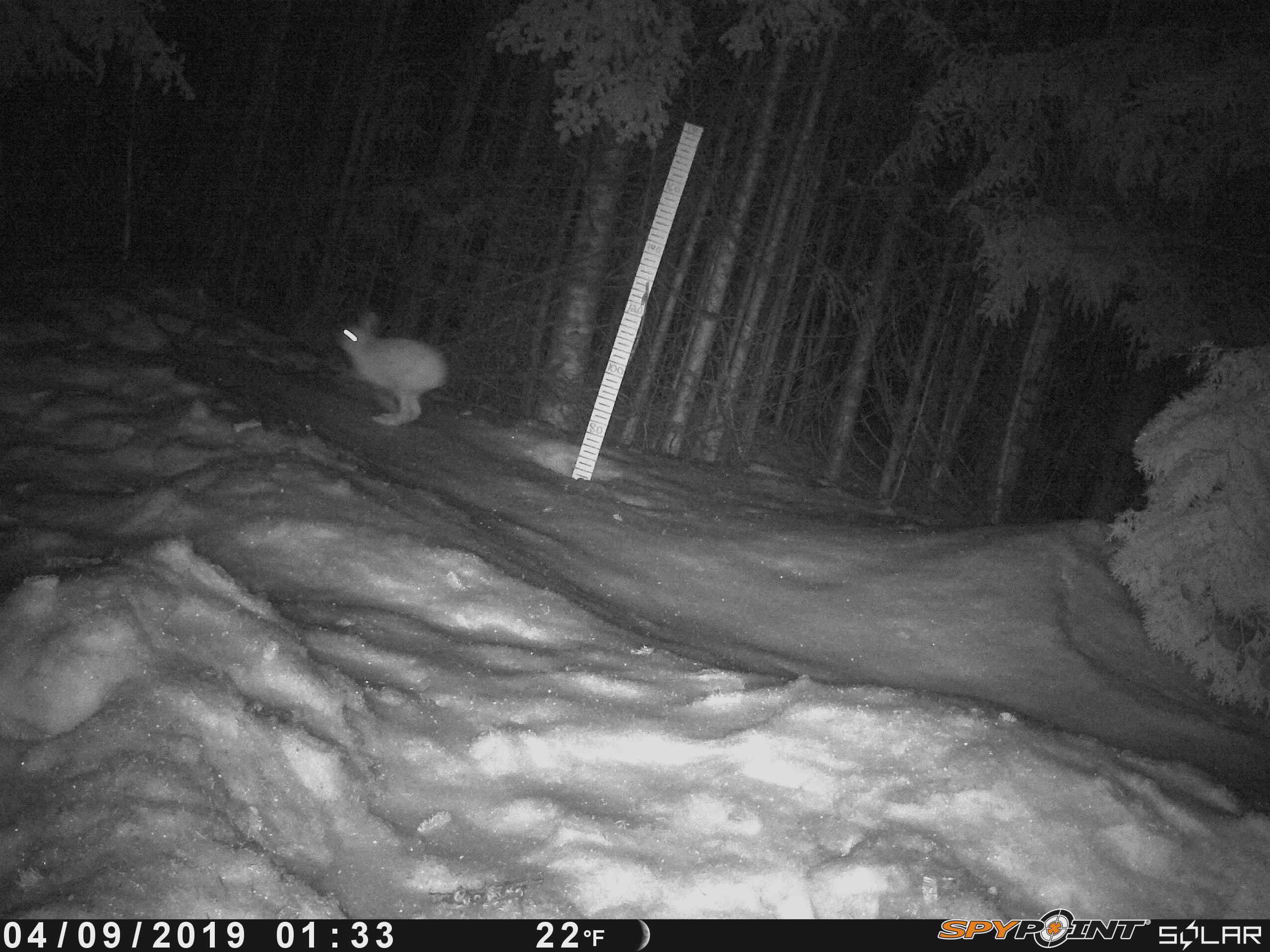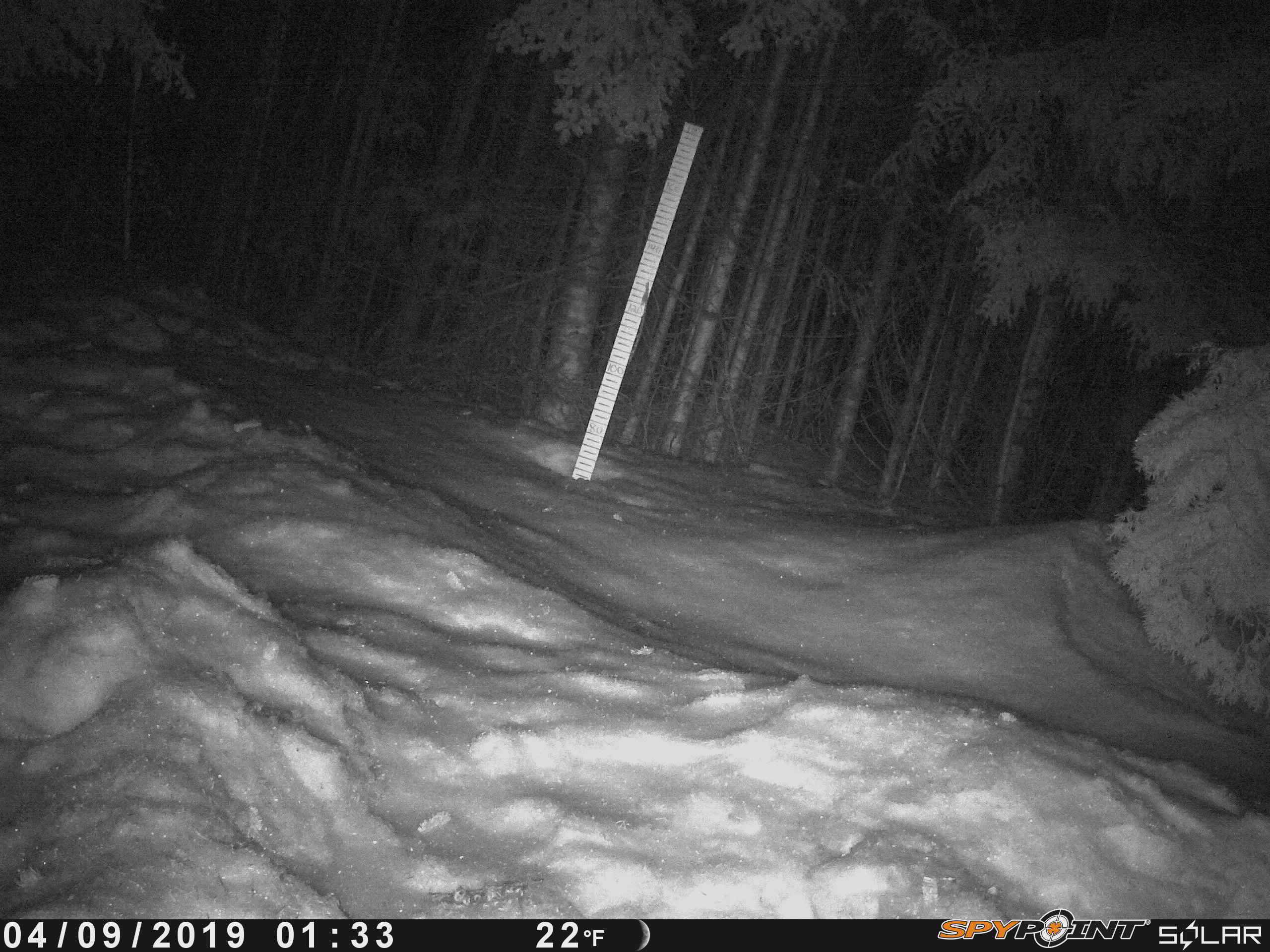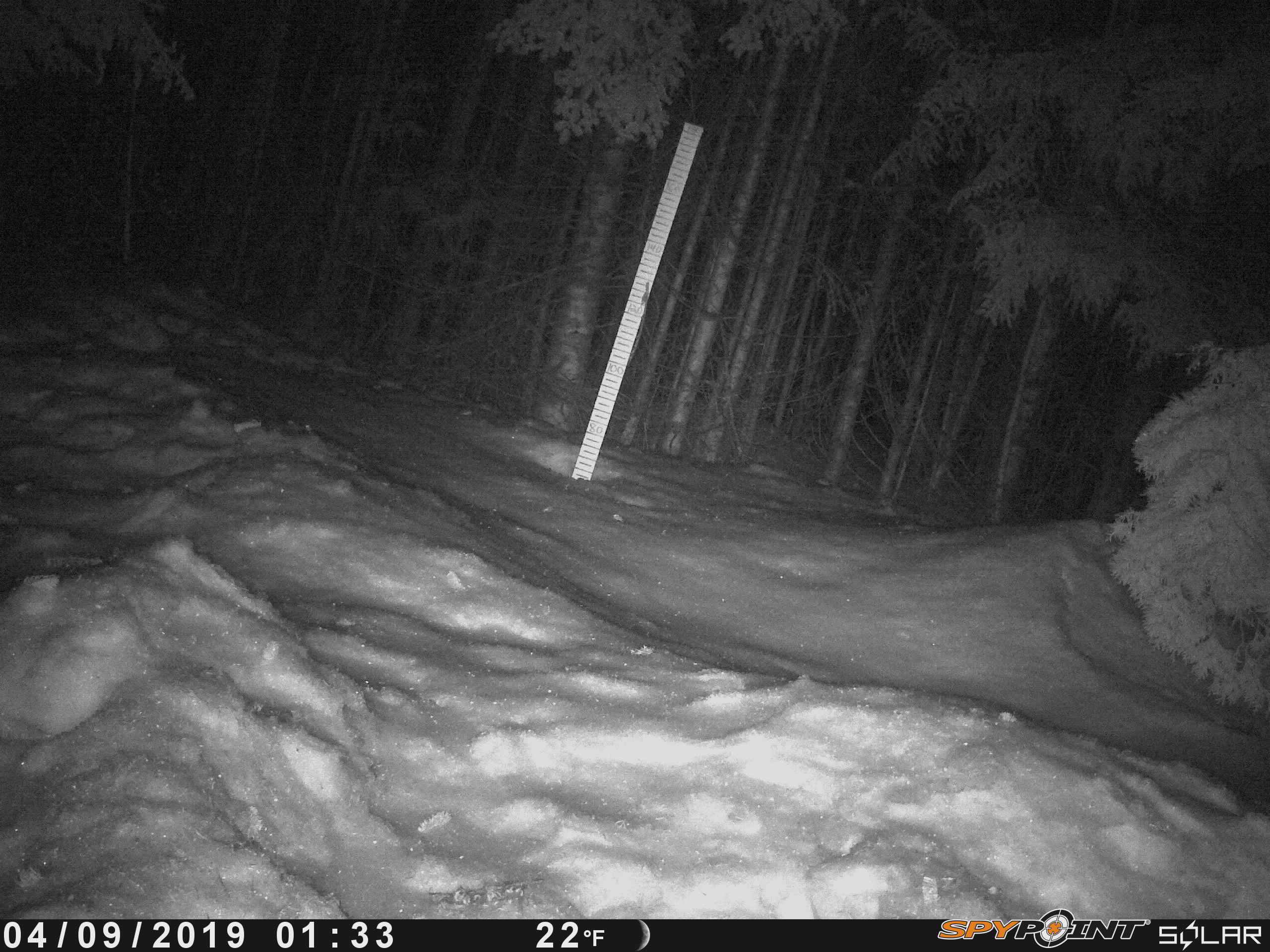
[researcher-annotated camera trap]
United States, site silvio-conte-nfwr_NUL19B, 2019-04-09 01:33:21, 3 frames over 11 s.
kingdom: Animalia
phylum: Chordata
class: Mammalia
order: Lagomorpha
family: Leporidae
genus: Lepus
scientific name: Lepus americanus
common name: snowshoe hare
Snowshoe hare (Lepus americanus).